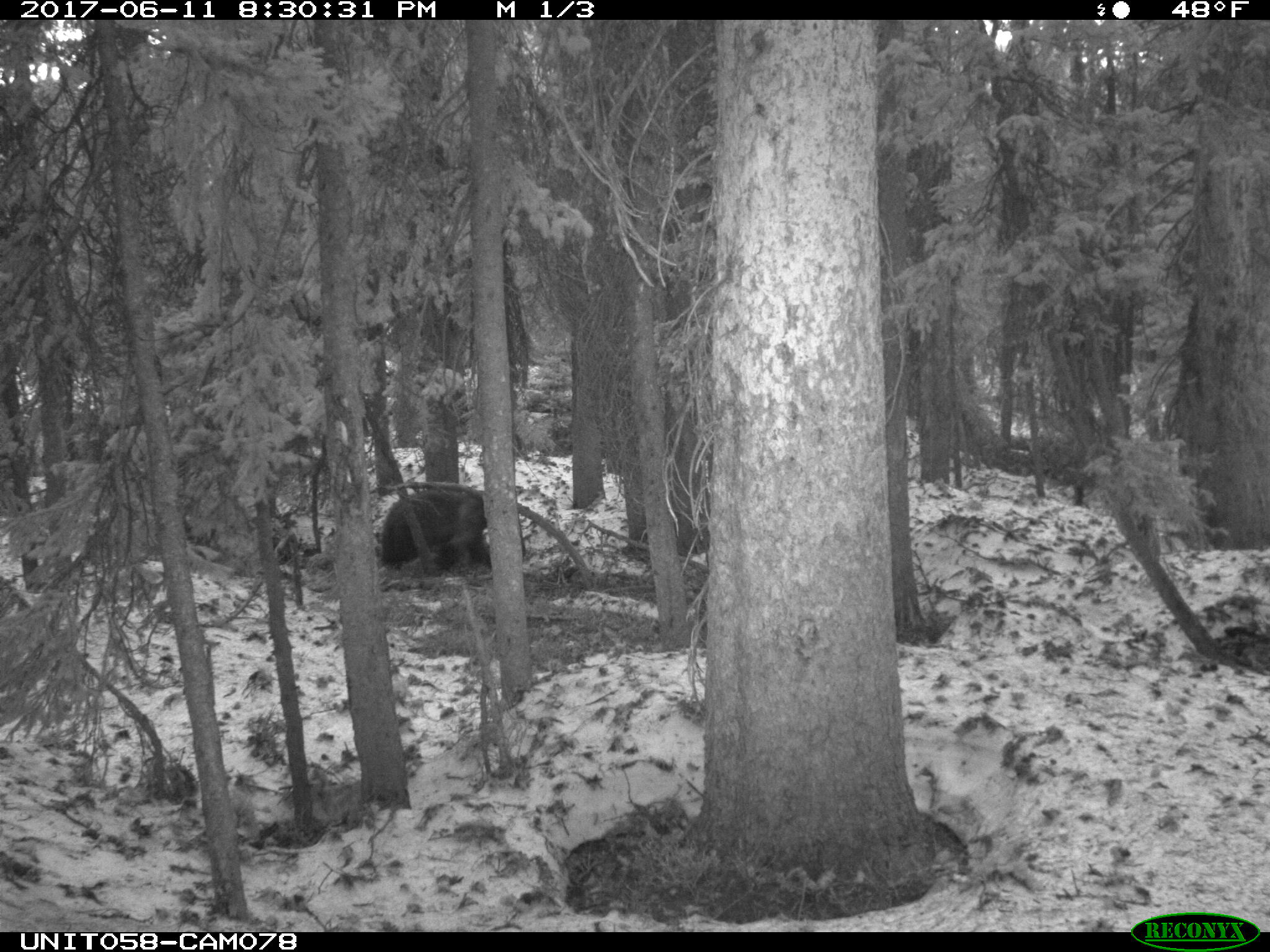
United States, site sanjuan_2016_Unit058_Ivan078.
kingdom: Animalia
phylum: Chordata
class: Mammalia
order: Carnivora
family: Ursidae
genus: Ursus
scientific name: Ursus americanus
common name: american black bear